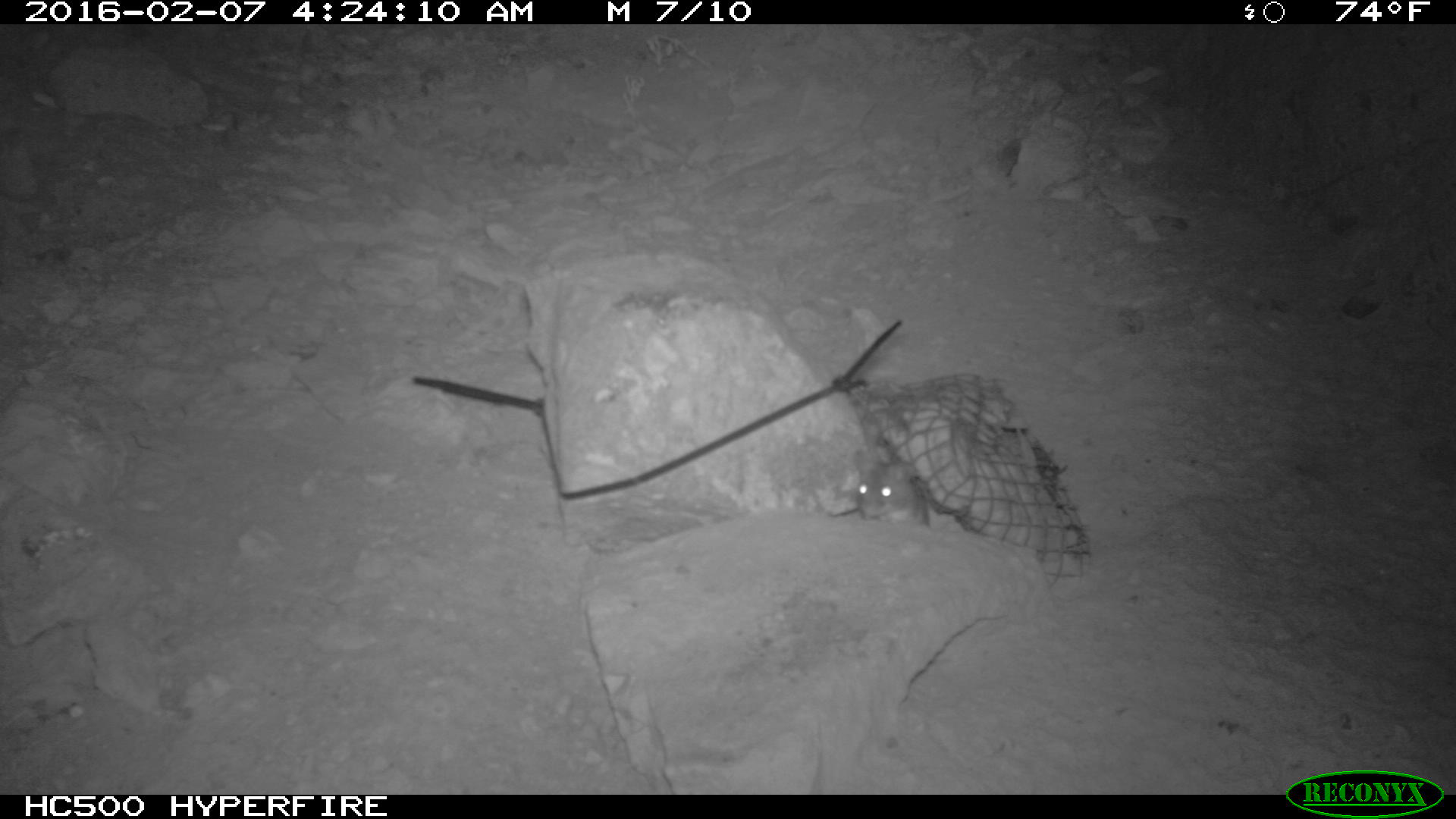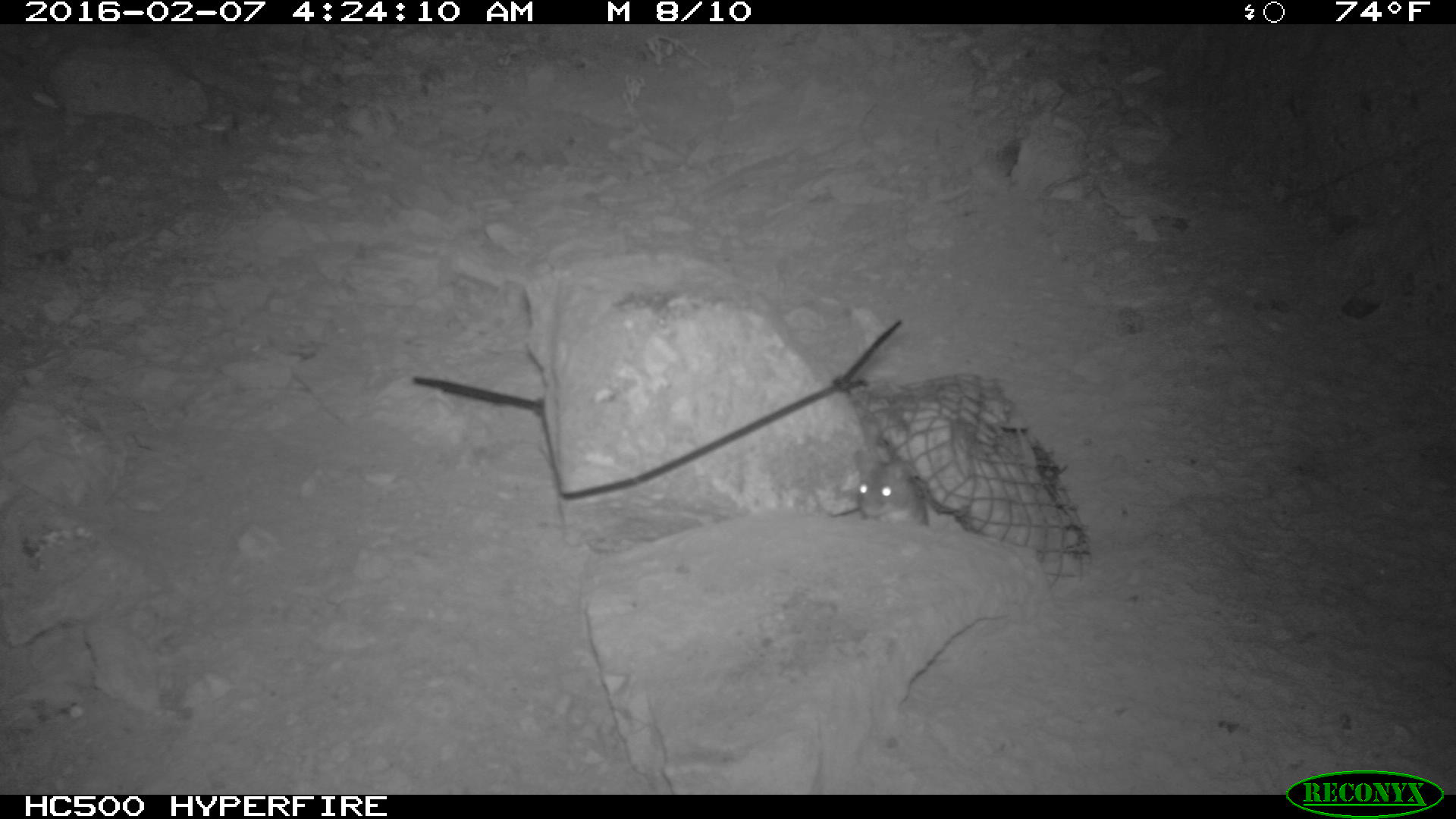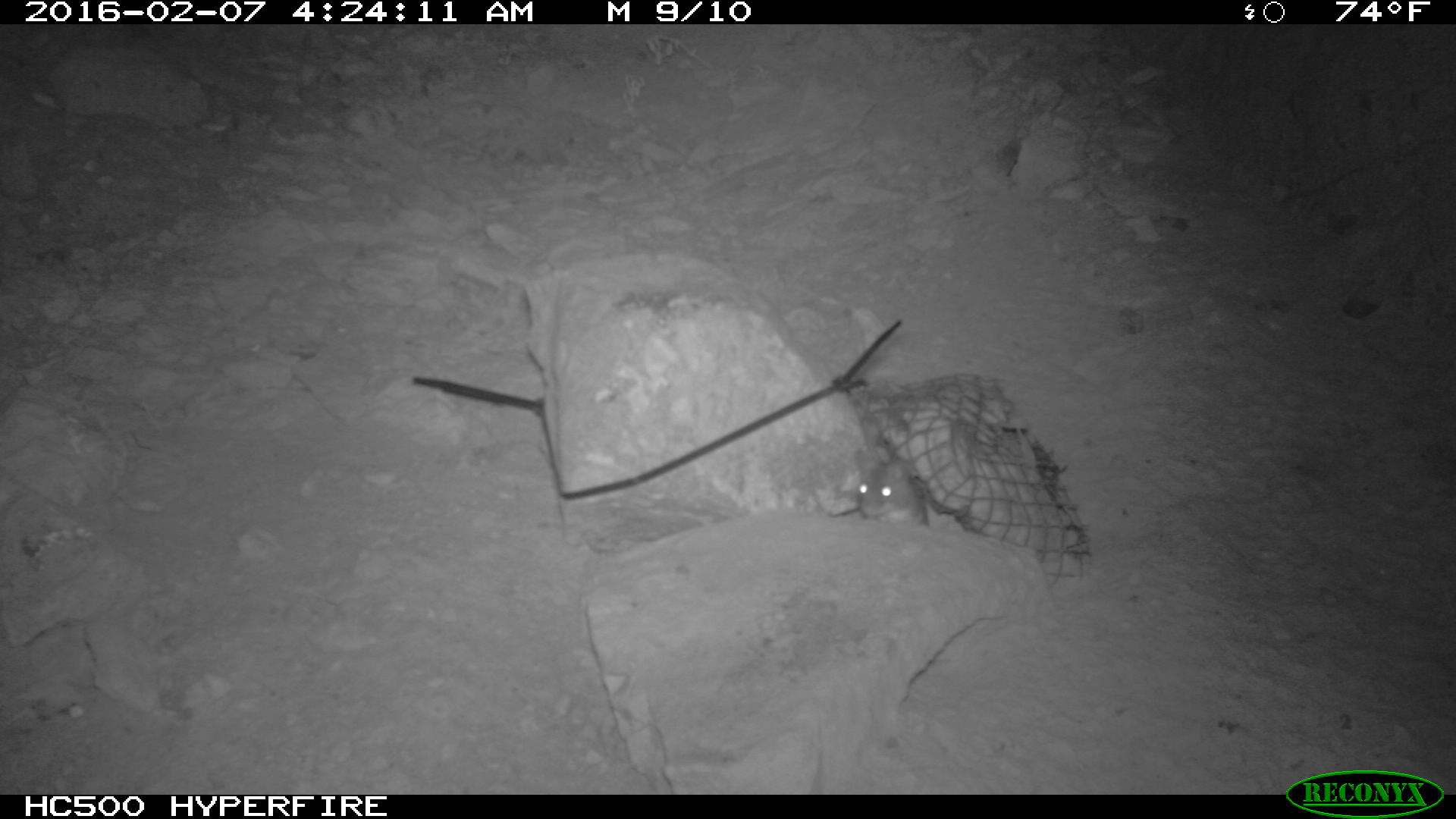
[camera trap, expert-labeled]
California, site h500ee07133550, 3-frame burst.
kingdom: Animalia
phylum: Chordata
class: Mammalia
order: Rodentia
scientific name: Rodentia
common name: rodent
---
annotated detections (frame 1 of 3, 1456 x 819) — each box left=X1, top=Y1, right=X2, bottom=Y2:
rodent: left=849, top=450, right=929, bottom=529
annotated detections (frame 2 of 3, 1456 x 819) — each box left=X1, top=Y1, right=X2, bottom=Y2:
rodent: left=842, top=444, right=929, bottom=526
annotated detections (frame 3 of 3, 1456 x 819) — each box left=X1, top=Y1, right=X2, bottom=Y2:
rodent: left=852, top=448, right=928, bottom=526